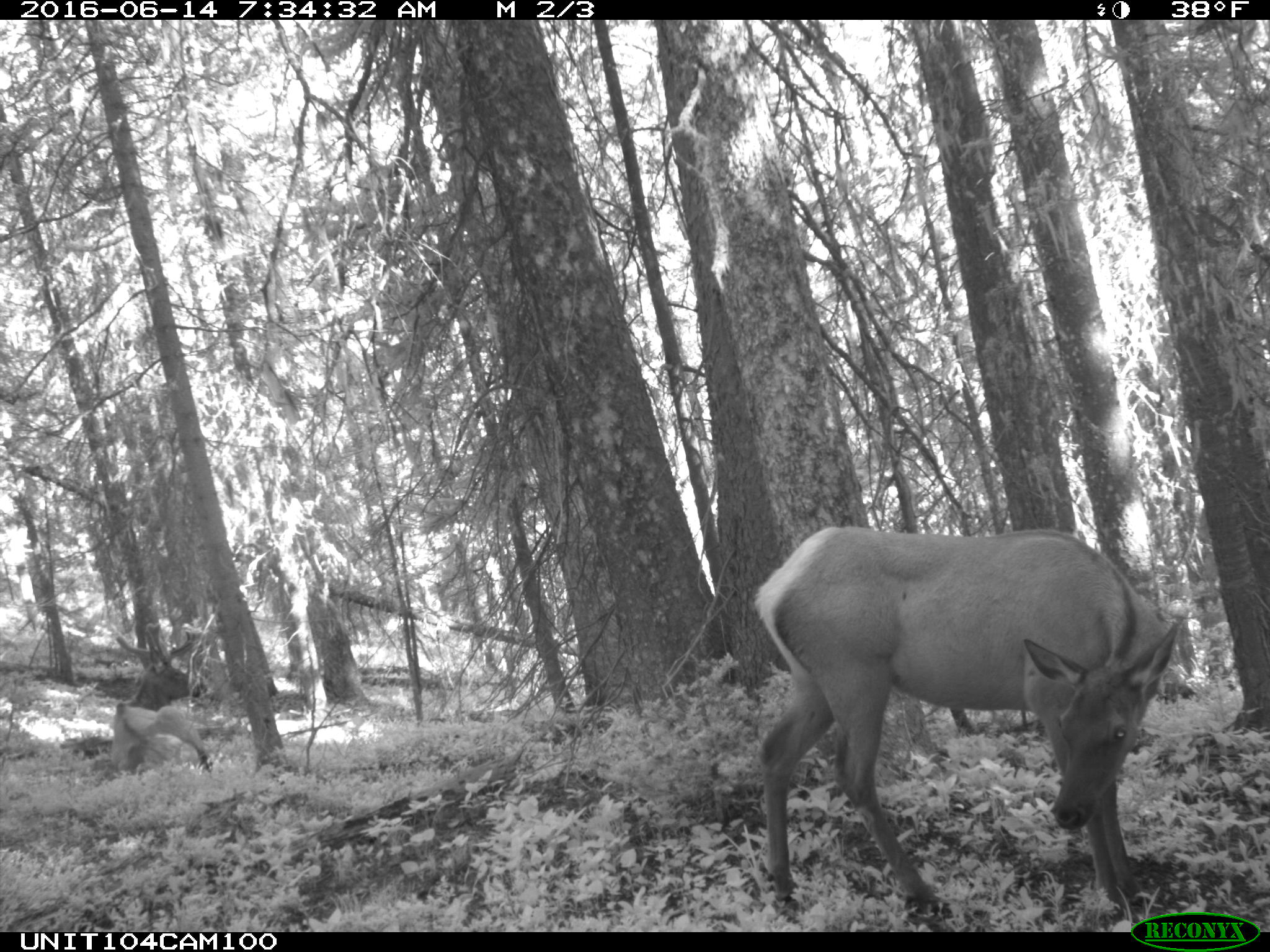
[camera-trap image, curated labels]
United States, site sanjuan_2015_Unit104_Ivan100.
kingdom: Animalia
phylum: Chordata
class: Mammalia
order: Artiodactyla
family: Cervidae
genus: Cervus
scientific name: Cervus elaphus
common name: red deer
Cervus elaphus (red deer).